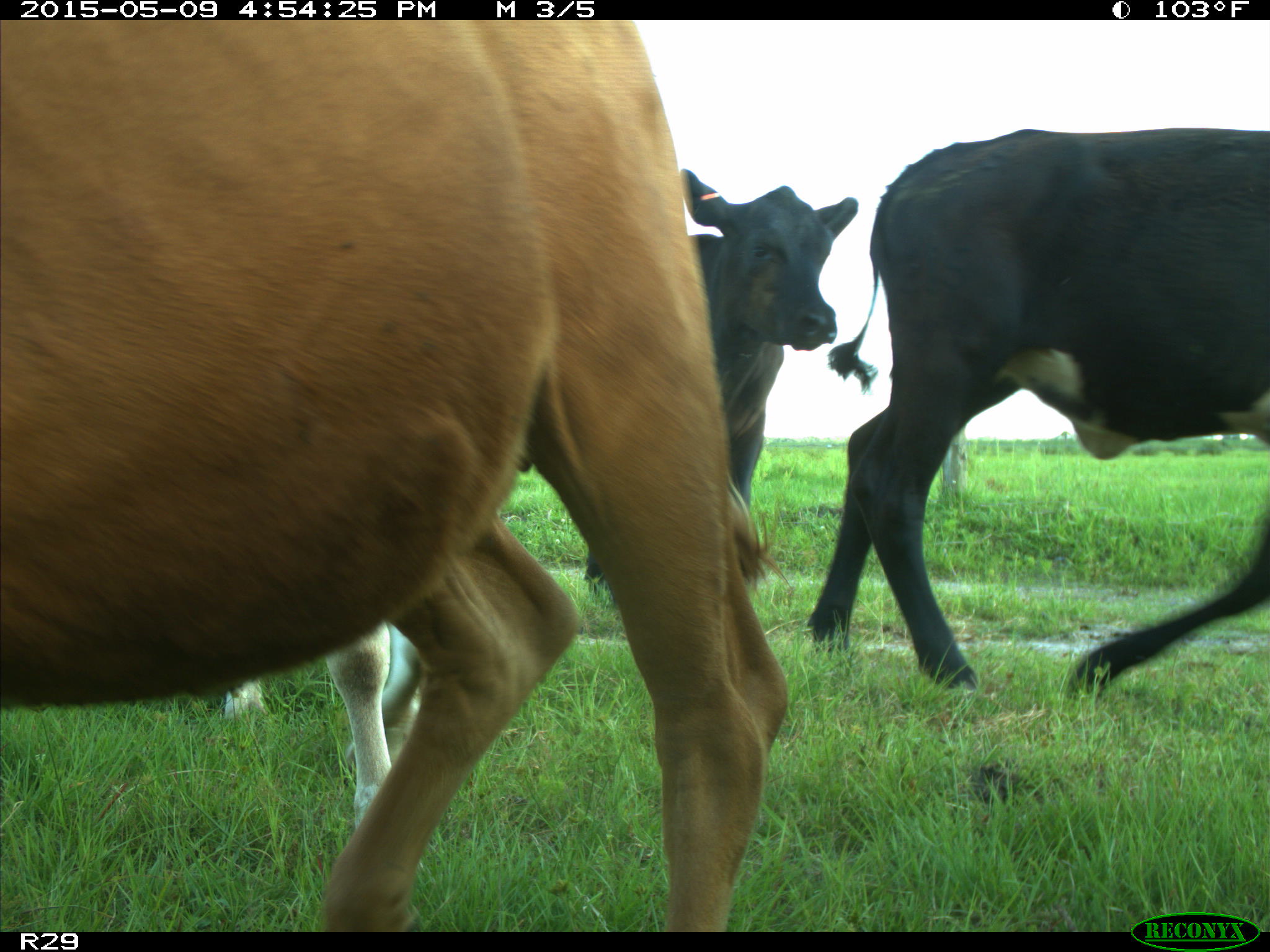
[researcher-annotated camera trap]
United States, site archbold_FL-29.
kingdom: Animalia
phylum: Chordata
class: Mammalia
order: Artiodactyla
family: Bovidae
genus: Bos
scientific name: Bos taurus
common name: domestic cow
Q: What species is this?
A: Bos taurus (domestic cow).